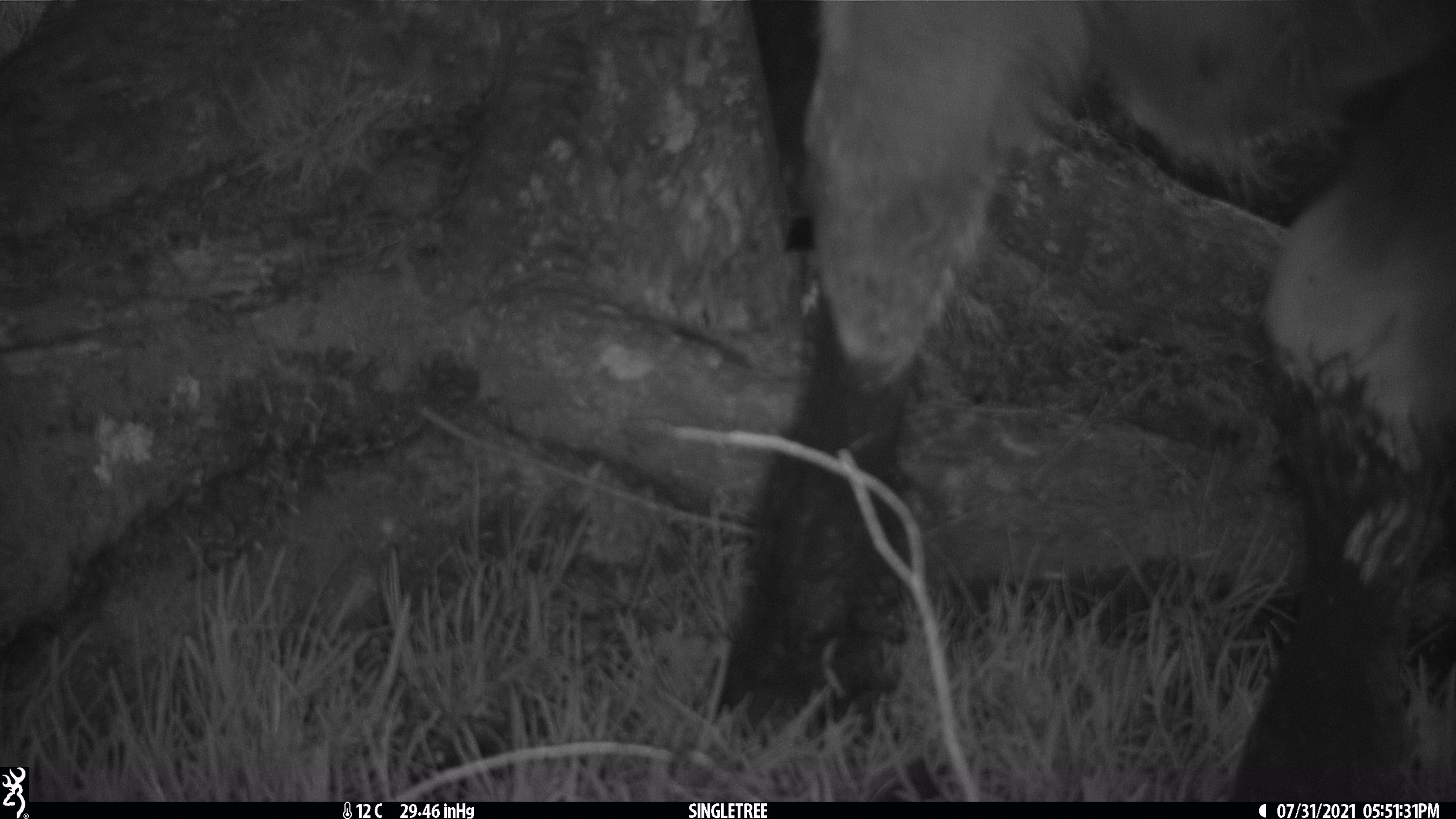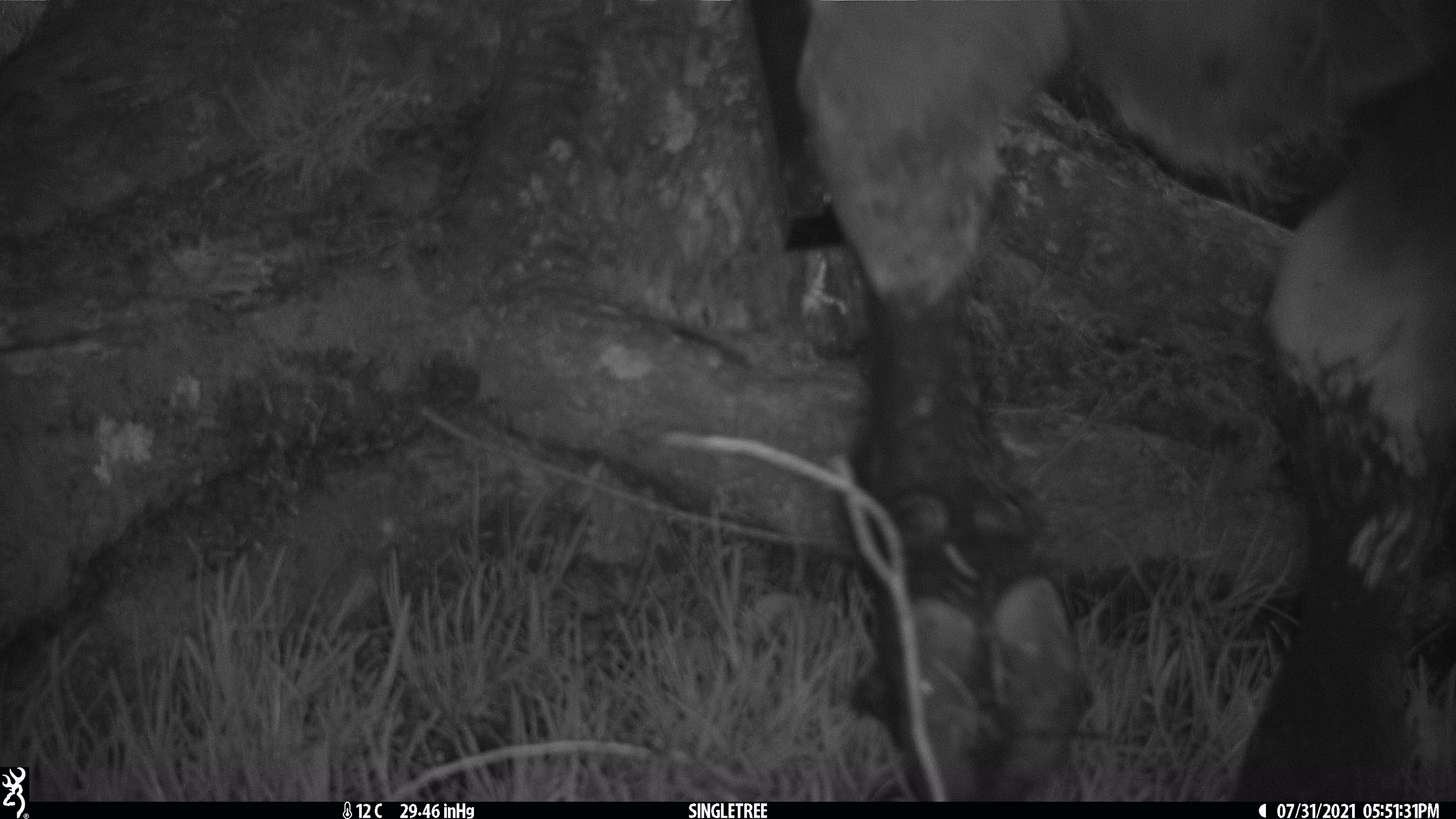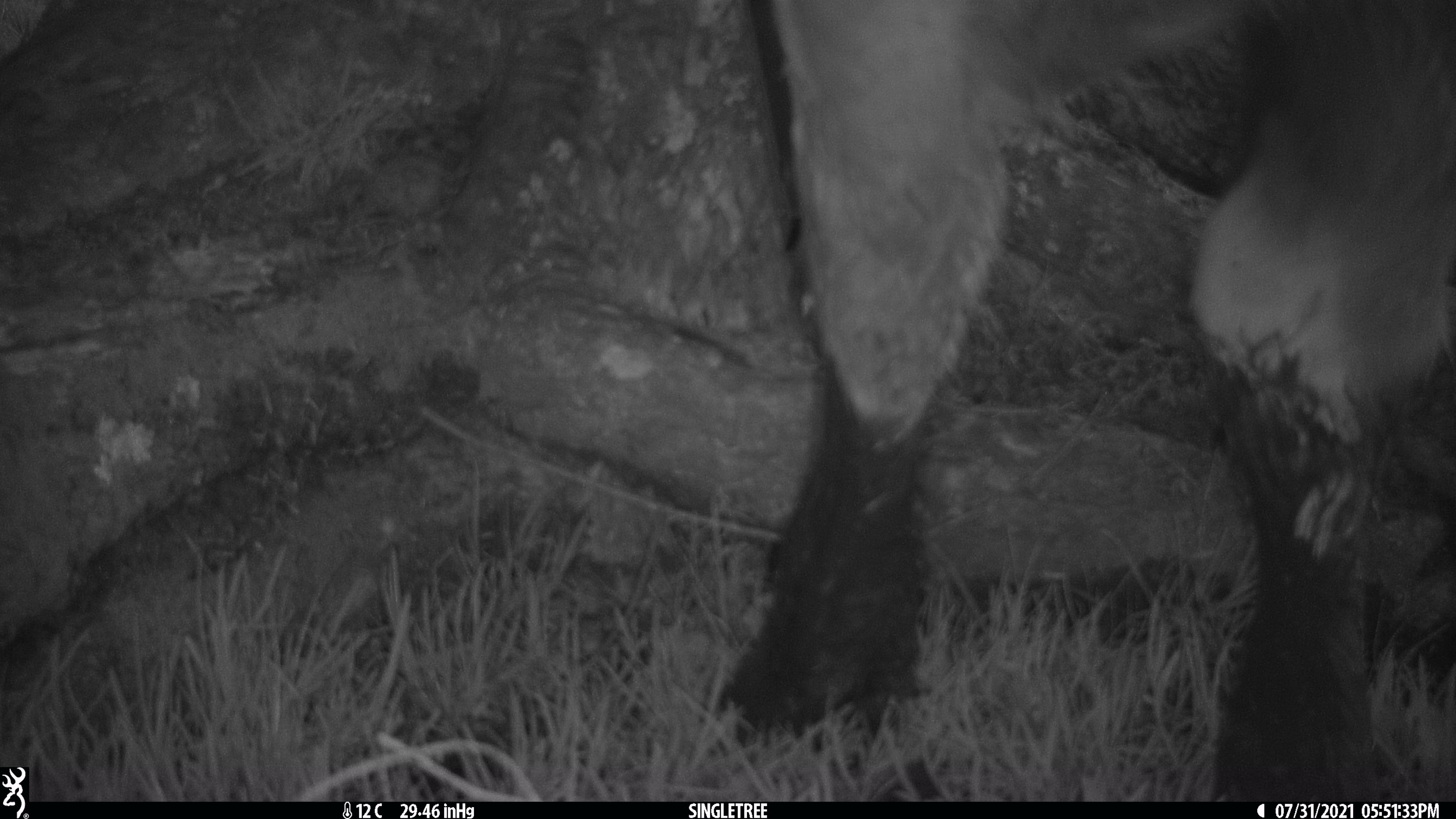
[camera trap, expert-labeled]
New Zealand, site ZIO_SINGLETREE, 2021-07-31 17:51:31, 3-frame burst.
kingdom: Animalia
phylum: Chordata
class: Mammalia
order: Artiodactyla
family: Bovidae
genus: Rupicapra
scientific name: Rupicapra rupicapra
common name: alpine chamois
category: chamois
Chamois (alpine chamois) (Rupicapra rupicapra).